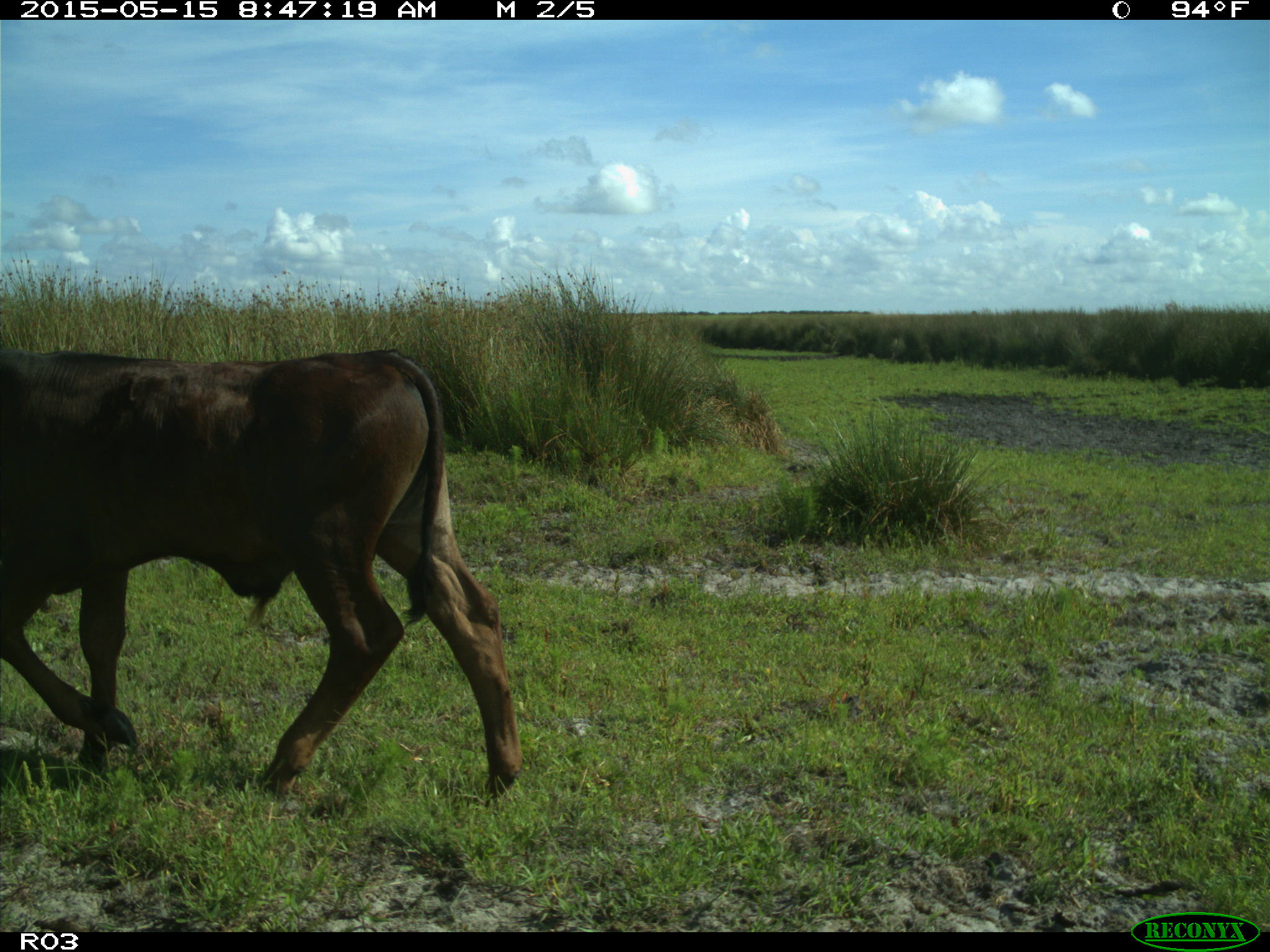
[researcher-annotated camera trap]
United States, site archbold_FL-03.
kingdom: Animalia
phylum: Chordata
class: Mammalia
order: Artiodactyla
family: Bovidae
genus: Bos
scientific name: Bos taurus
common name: domestic cow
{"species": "Bos taurus (domestic cow)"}